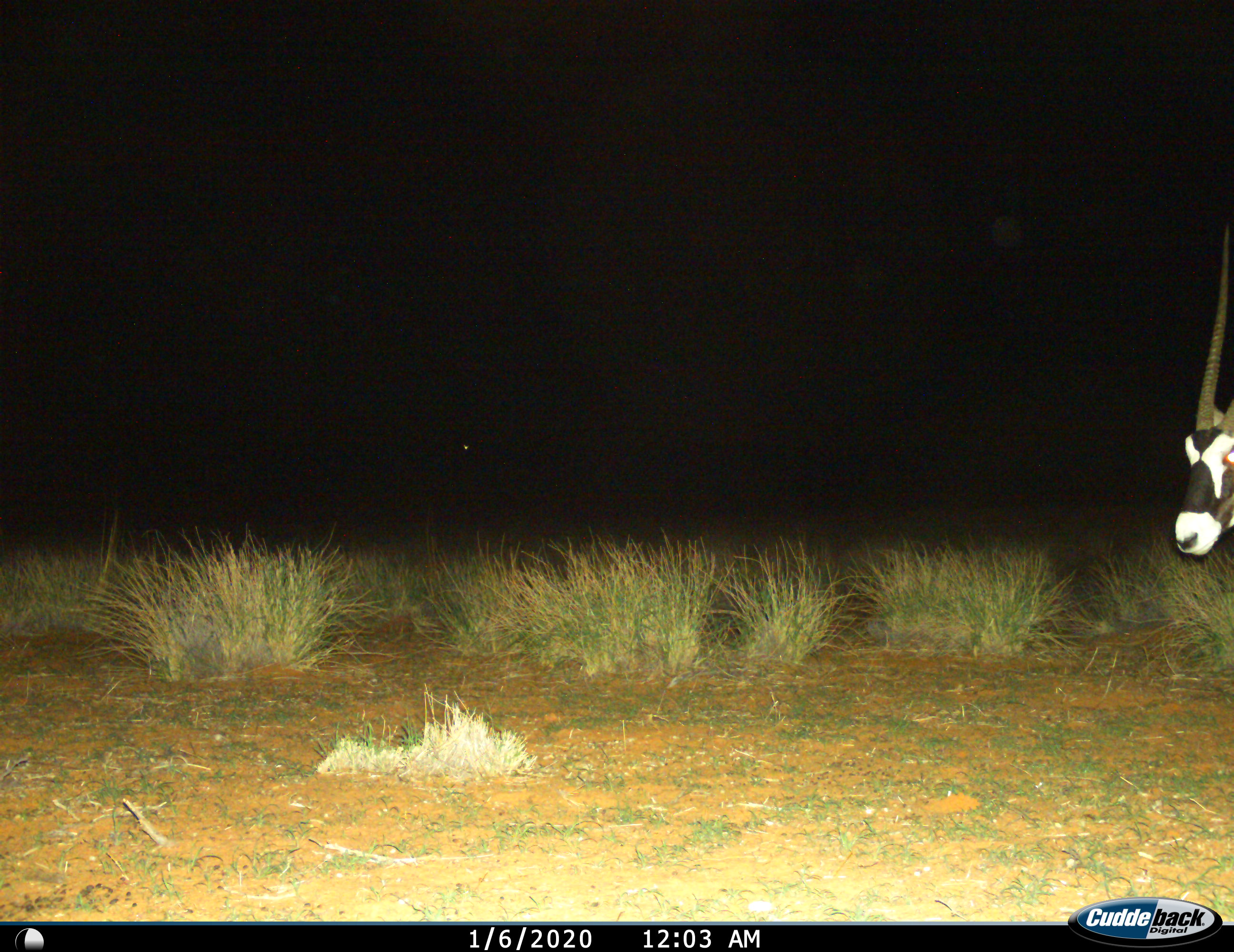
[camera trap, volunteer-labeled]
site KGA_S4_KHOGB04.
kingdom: Animalia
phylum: Chordata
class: Mammalia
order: Artiodactyla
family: Bovidae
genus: Oryx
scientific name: Oryx gazella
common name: gemsbok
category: oryx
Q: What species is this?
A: Oryx (gemsbok) (Oryx gazella).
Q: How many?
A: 1.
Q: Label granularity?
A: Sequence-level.